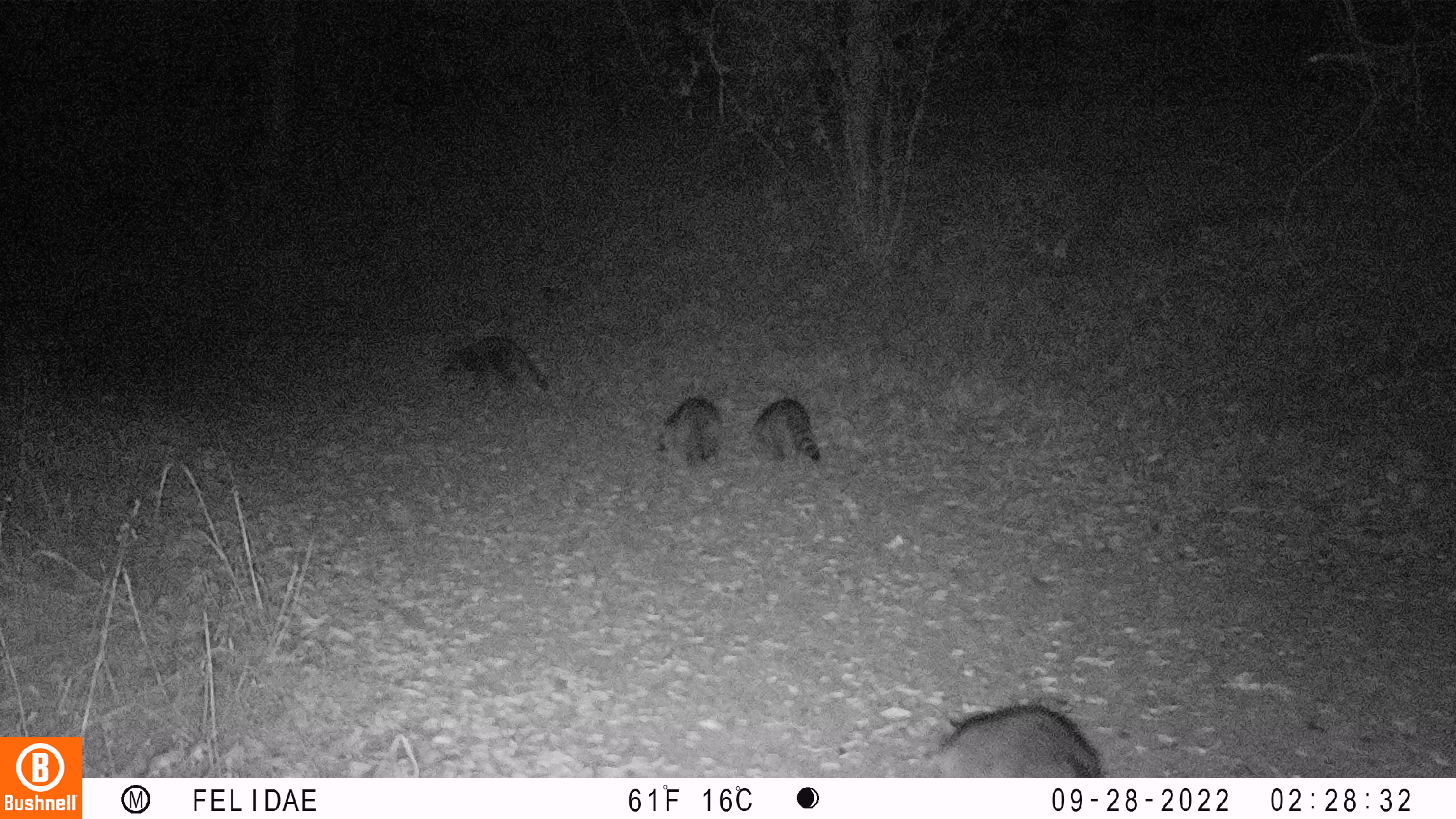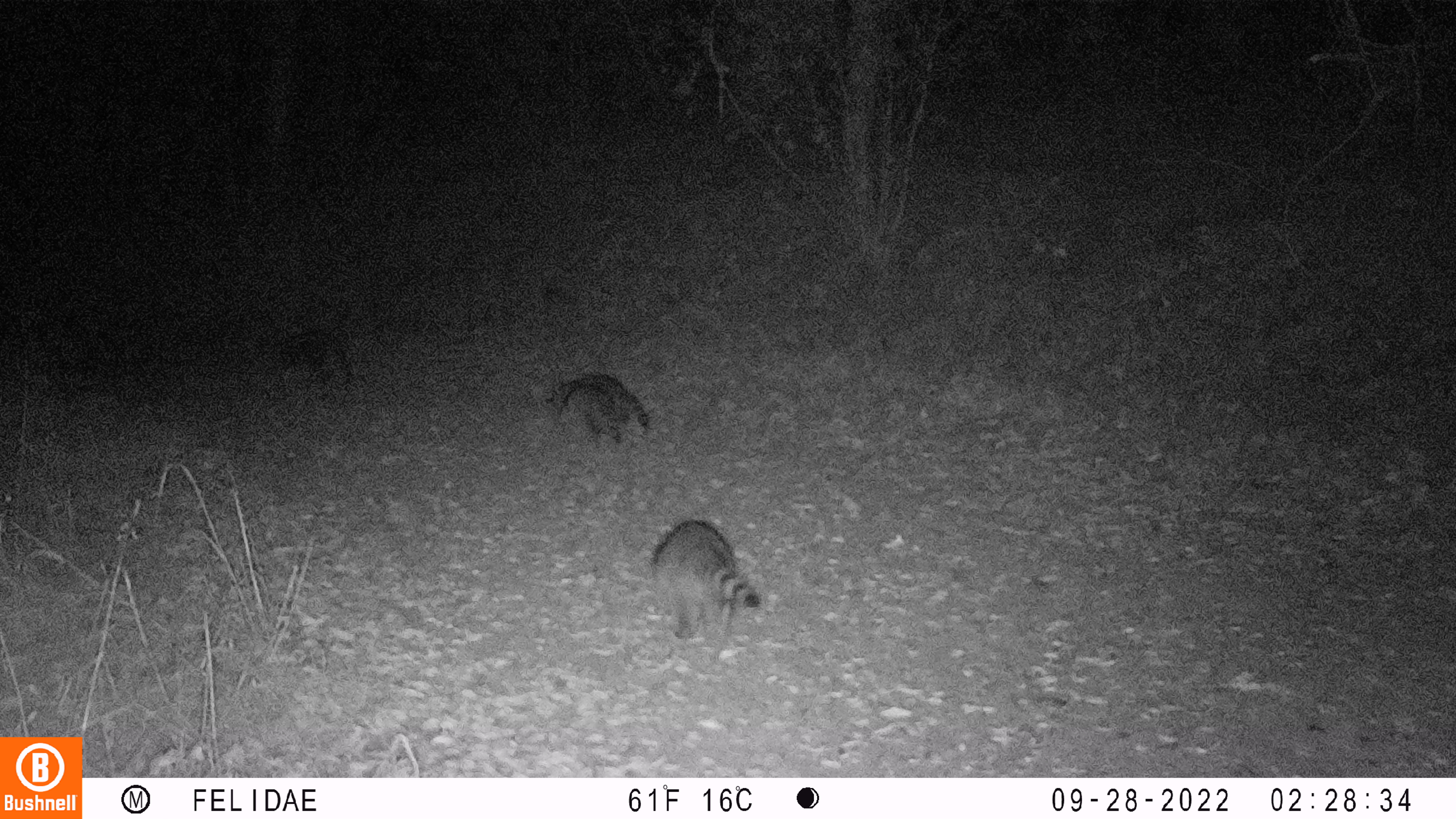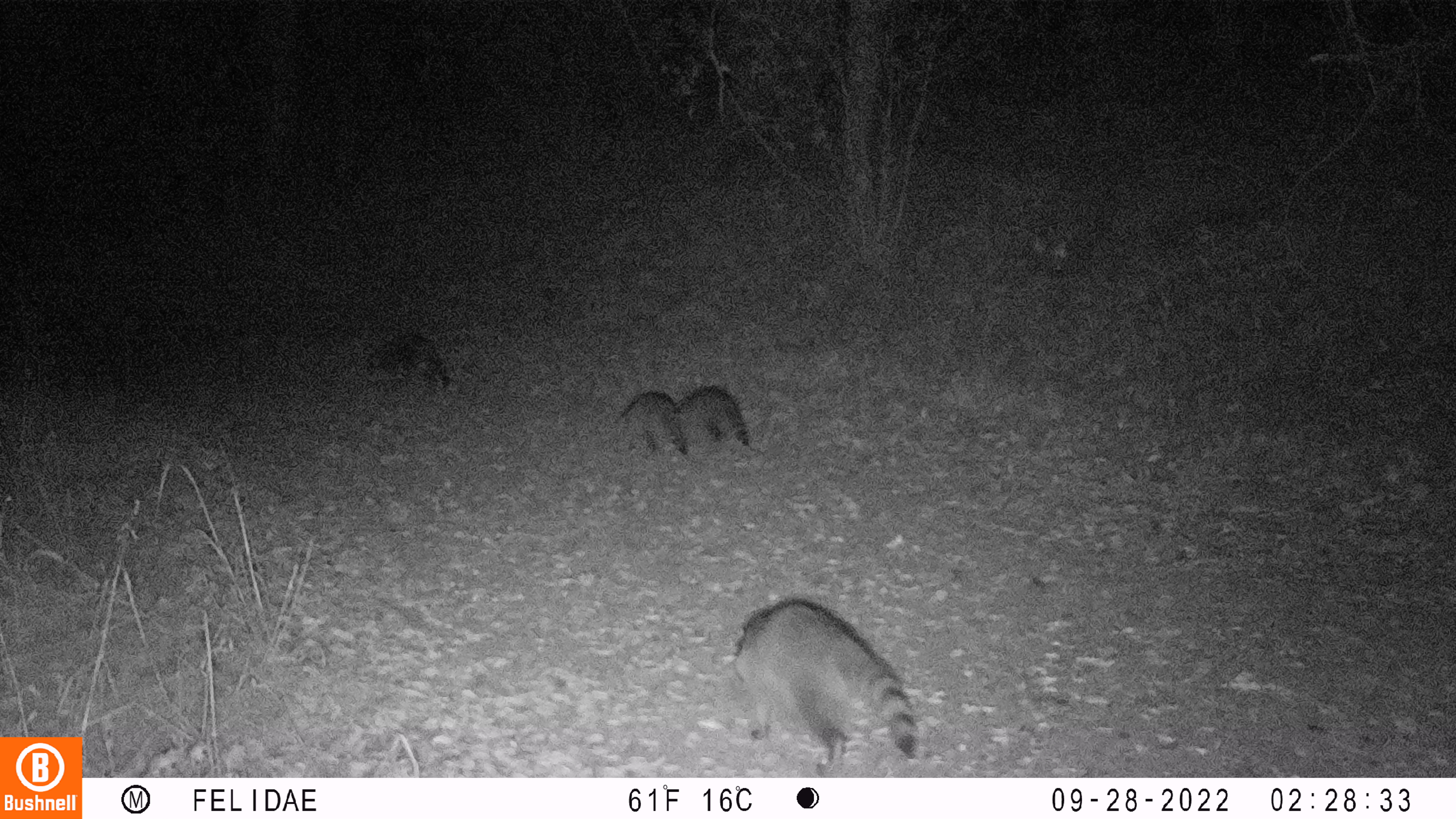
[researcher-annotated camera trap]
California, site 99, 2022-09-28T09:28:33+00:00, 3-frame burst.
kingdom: Animalia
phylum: Chordata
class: Mammalia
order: Carnivora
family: Procyonidae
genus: Procyon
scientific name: Procyon lotor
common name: raccoon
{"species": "raccoon (Procyon lotor)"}